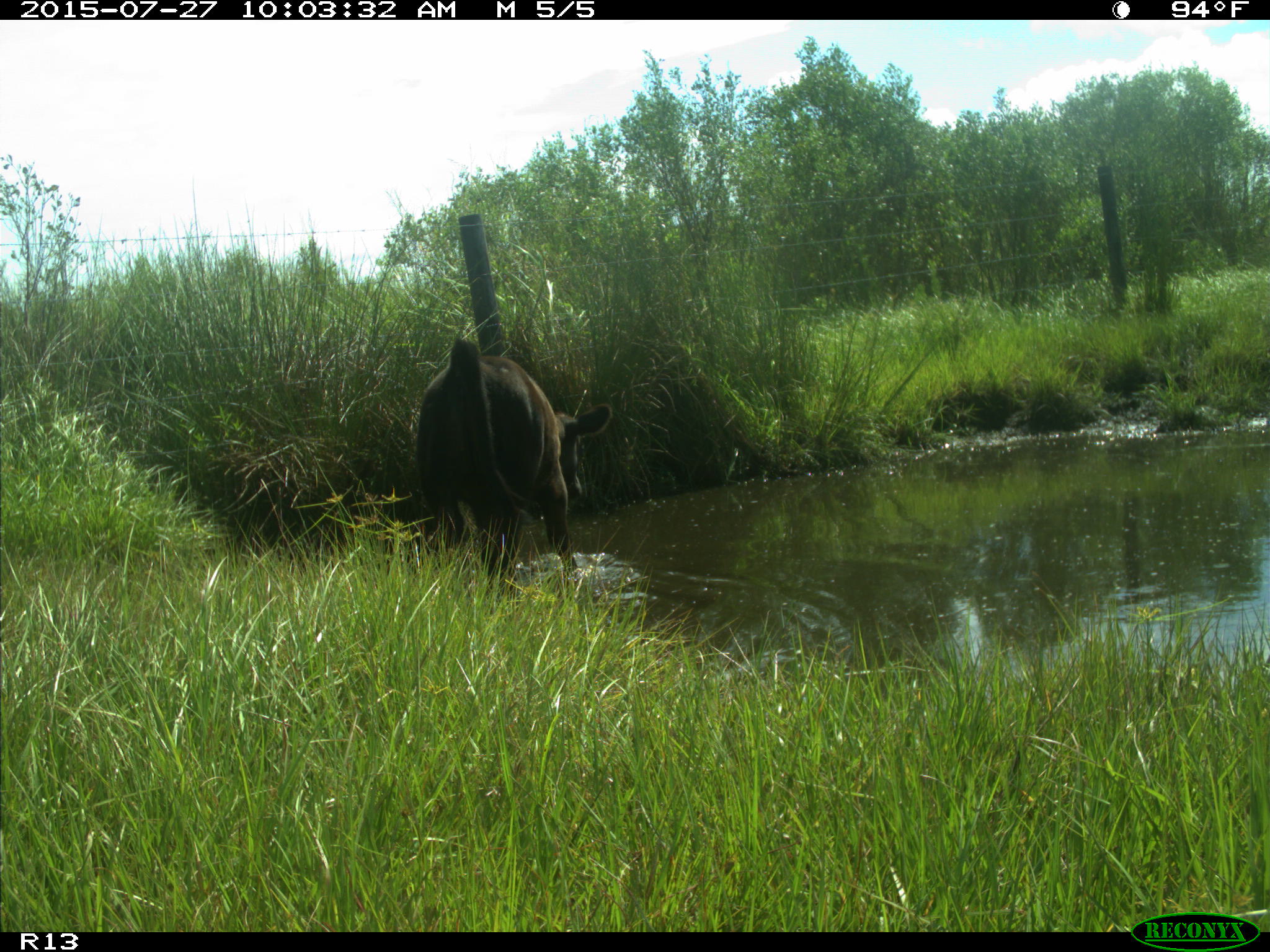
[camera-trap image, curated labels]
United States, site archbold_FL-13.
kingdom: Animalia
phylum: Chordata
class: Mammalia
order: Artiodactyla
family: Bovidae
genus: Bos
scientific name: Bos taurus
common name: domestic cow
Bos taurus (domestic cow).